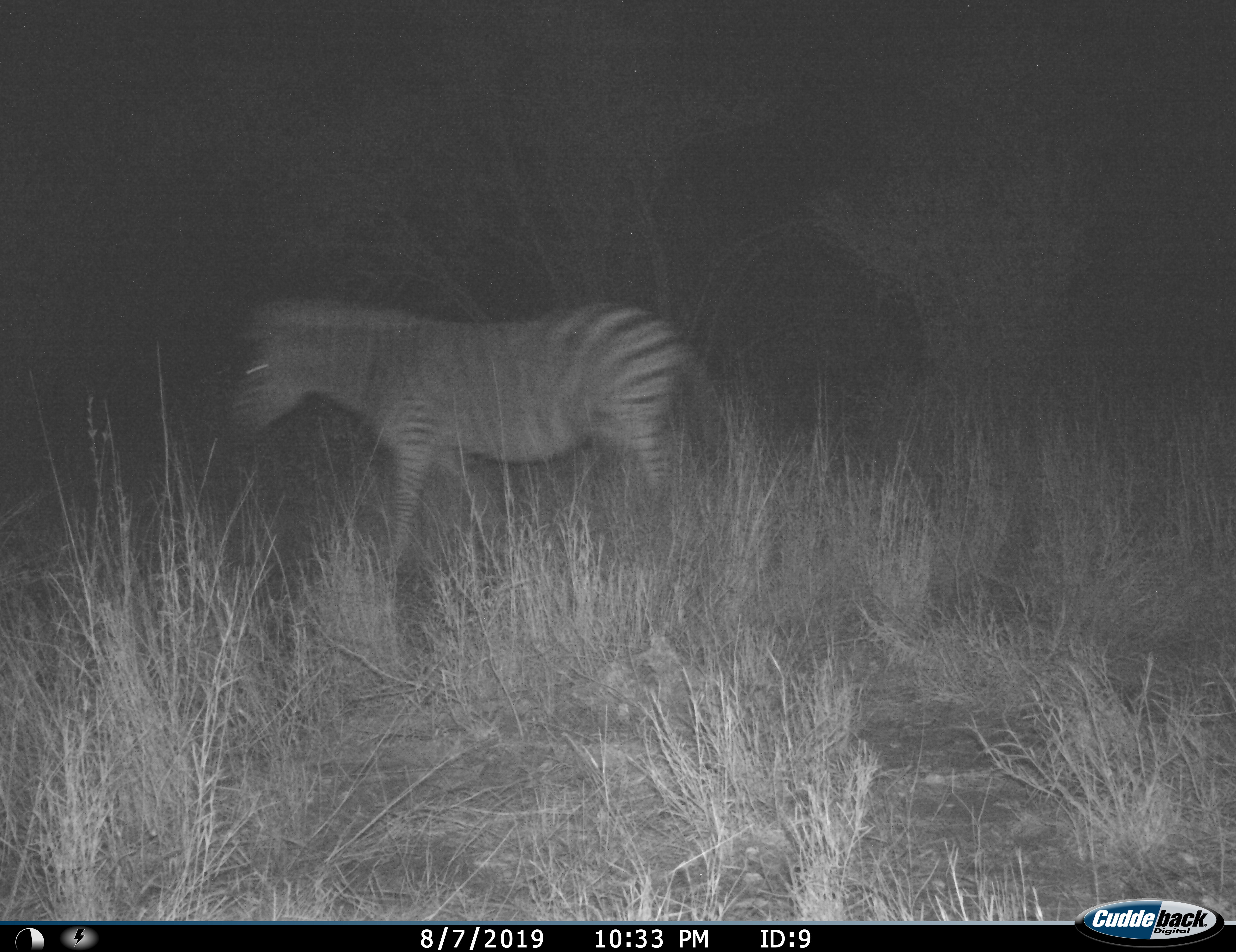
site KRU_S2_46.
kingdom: Animalia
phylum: Chordata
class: Mammalia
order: Perissodactyla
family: Equidae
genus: Equus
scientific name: Equus quagga burchellii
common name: burchell's zebra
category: zebraburchells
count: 1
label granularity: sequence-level